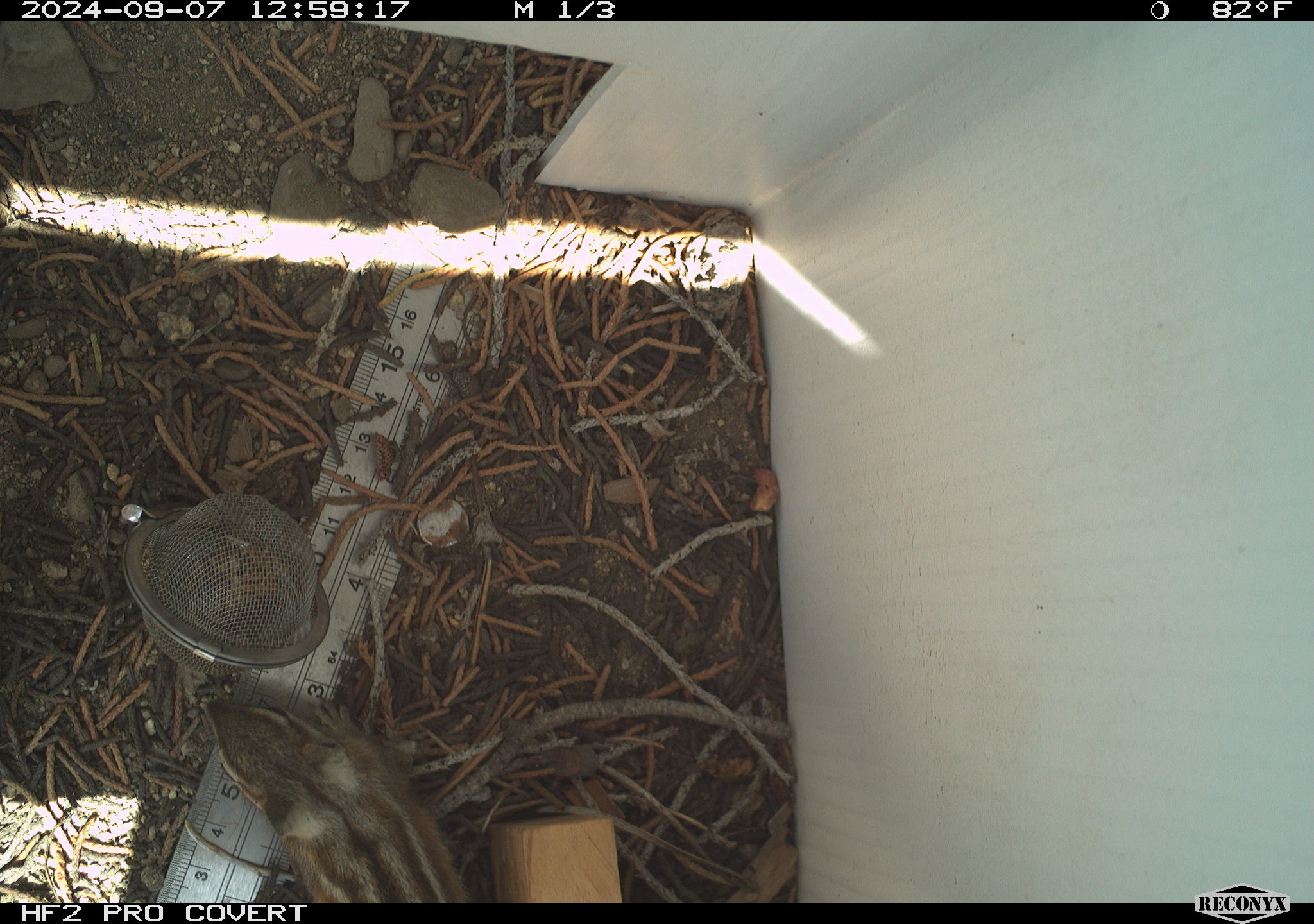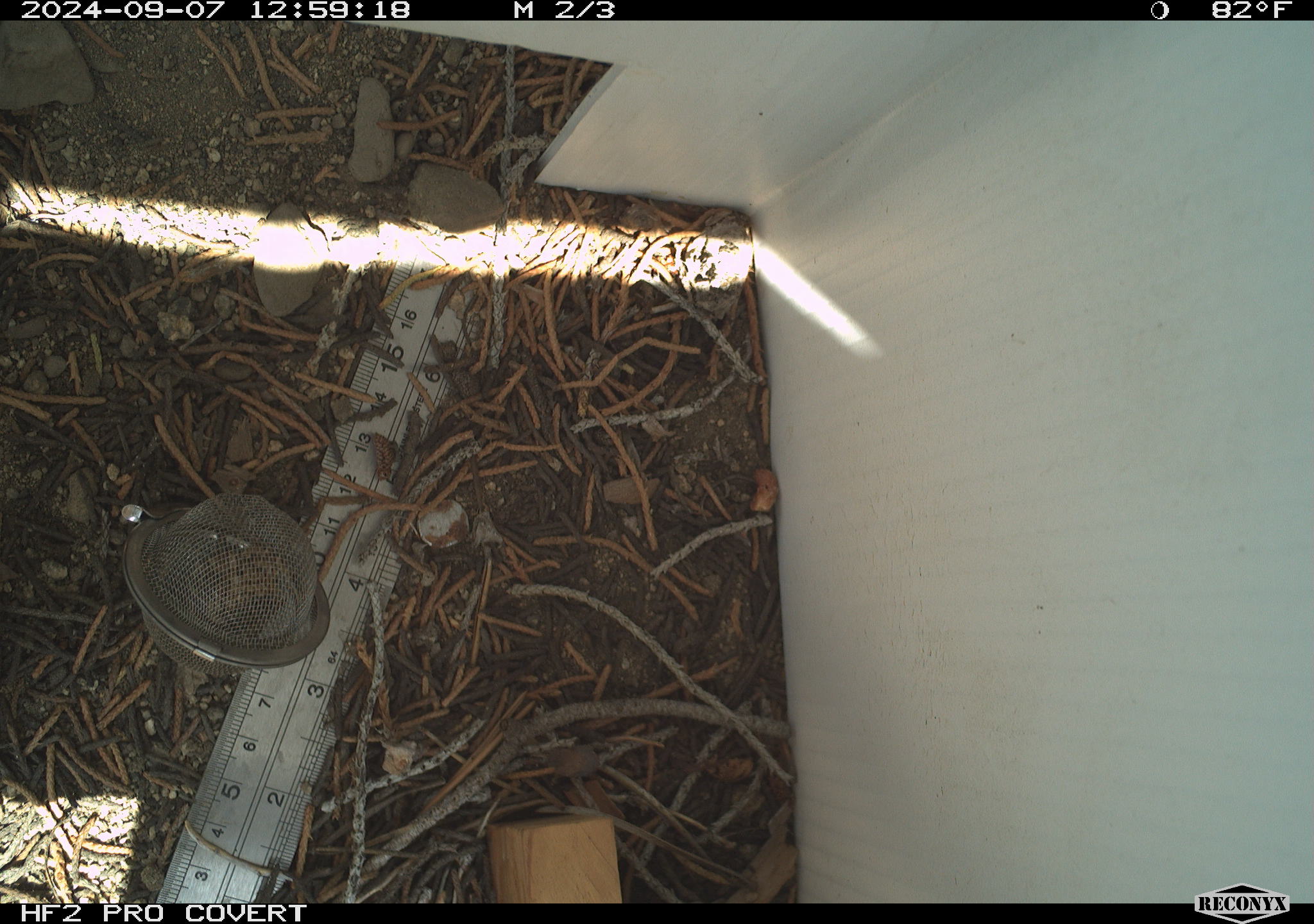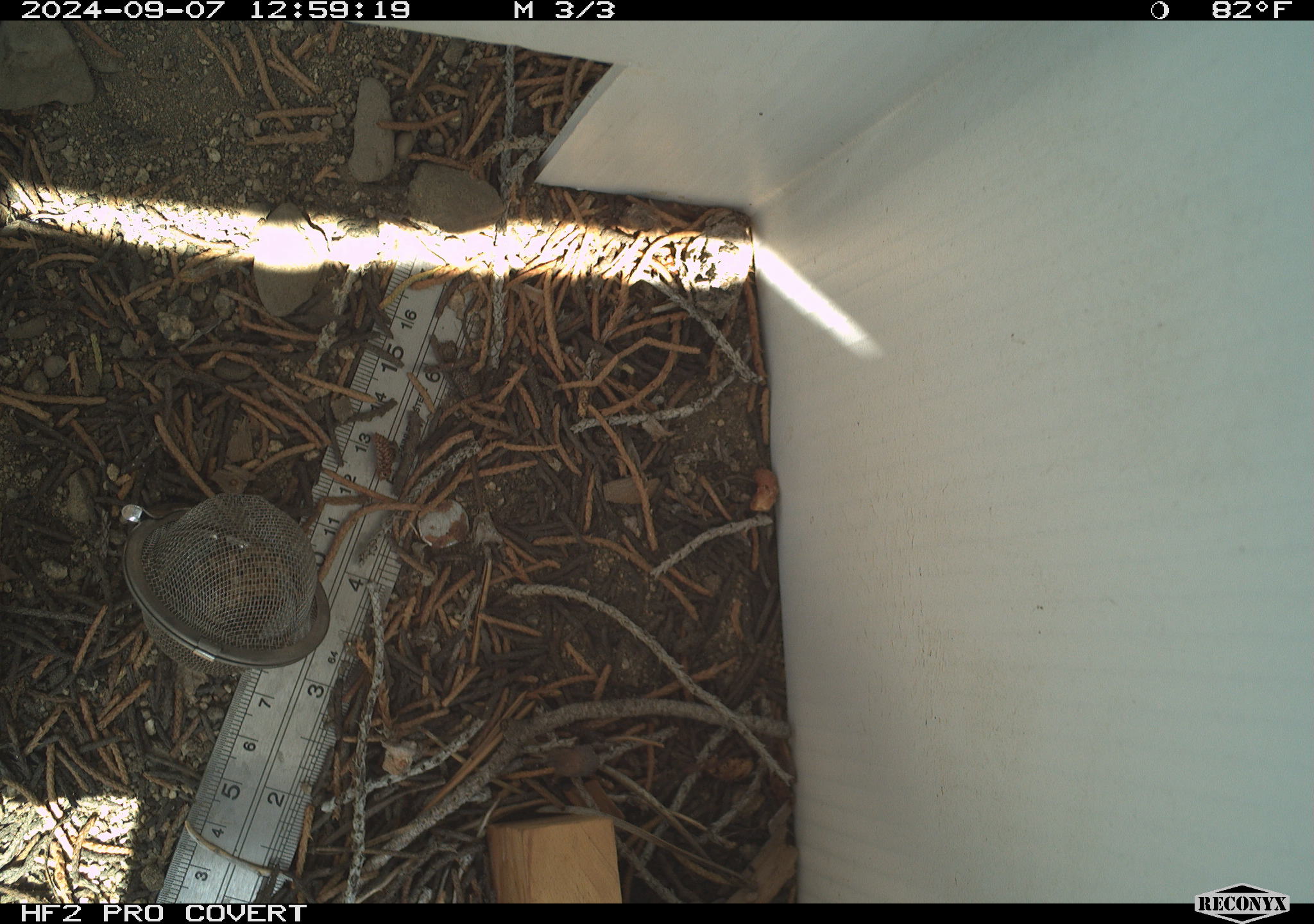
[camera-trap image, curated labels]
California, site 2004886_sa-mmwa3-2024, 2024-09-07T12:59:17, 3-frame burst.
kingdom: Animalia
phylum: Chordata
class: Mammalia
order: Rodentia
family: Sciuridae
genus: Neotamias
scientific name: Neotamias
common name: western chipmunks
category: neotamias species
Neotamias species (western chipmunks) (Neotamias).